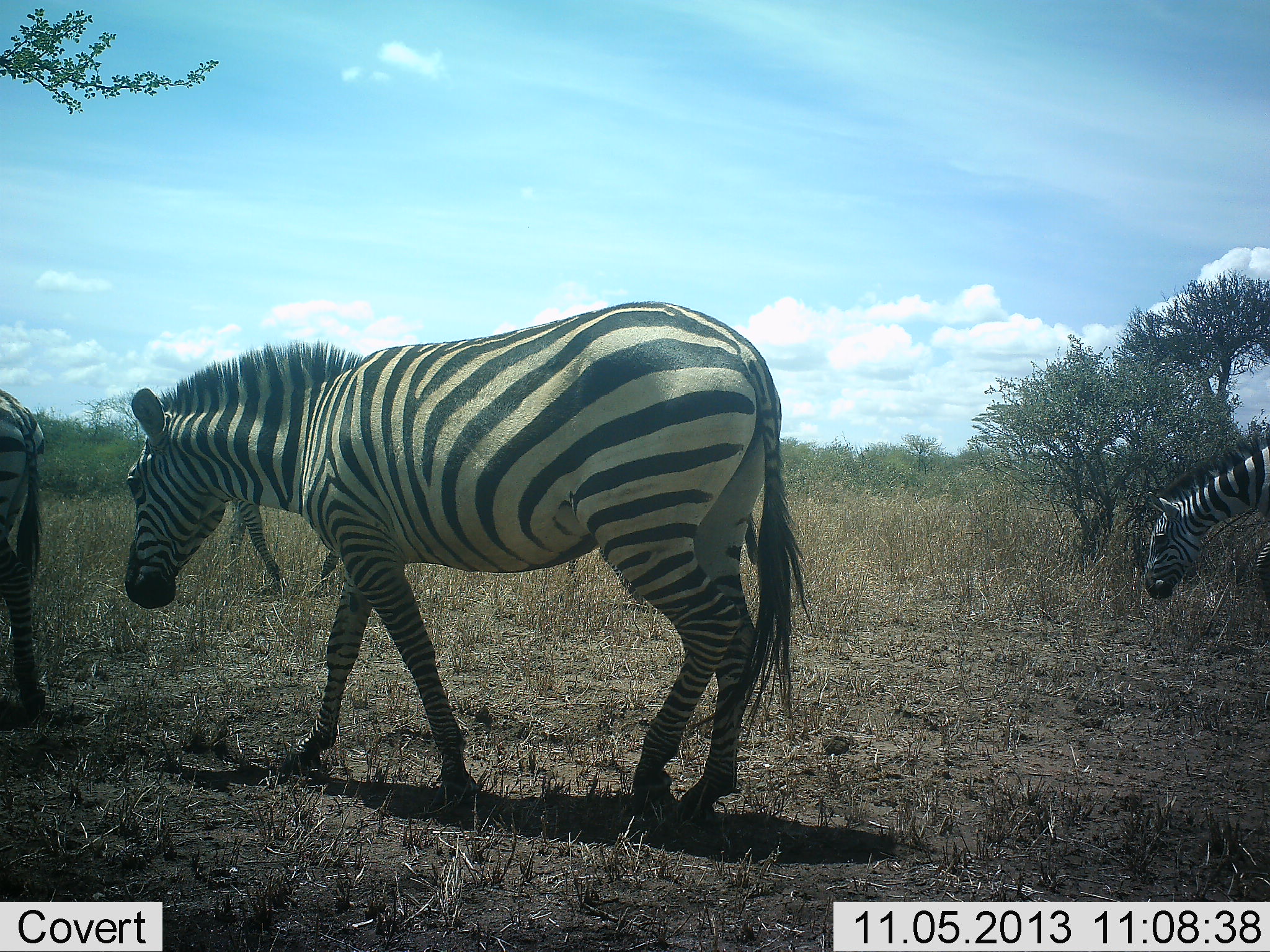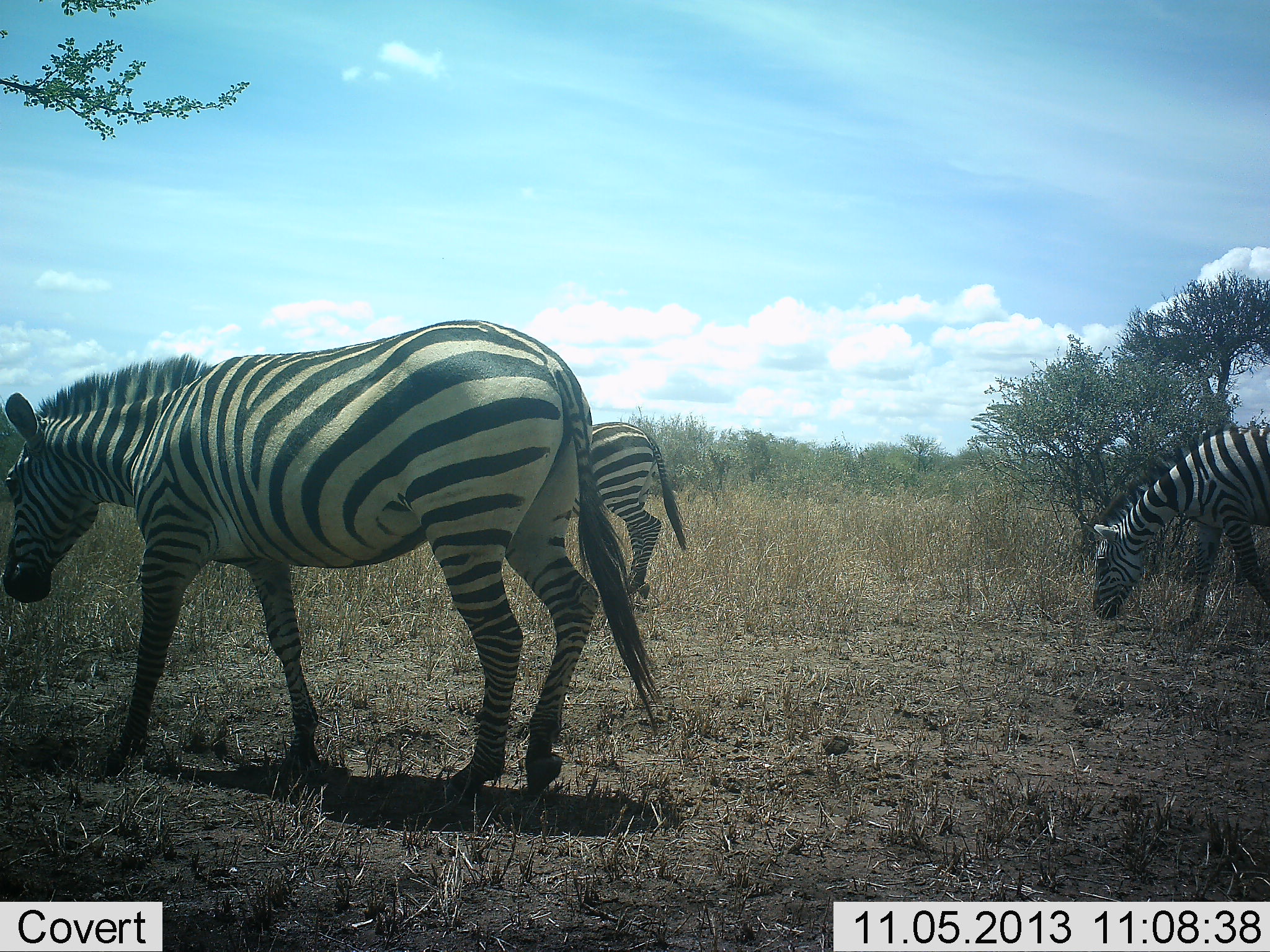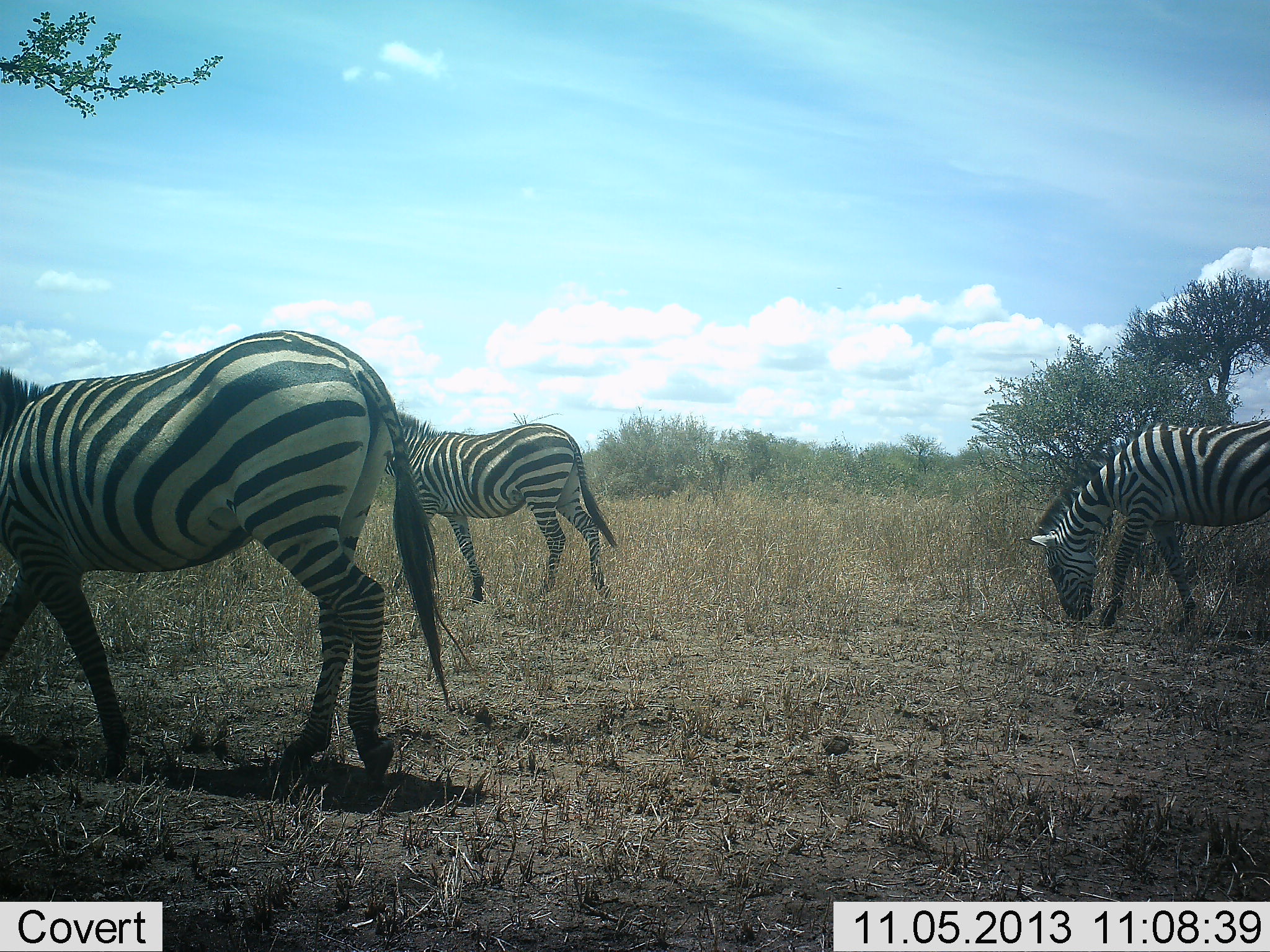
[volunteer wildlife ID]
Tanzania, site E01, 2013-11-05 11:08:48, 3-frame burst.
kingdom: Animalia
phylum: Chordata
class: Mammalia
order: Perissodactyla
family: Equidae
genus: Equus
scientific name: Equus quagga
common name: plains zebra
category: zebra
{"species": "zebra (plains zebra) (Equus quagga)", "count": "4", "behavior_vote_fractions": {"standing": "10%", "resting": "0%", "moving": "80%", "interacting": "0%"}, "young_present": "0%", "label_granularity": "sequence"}